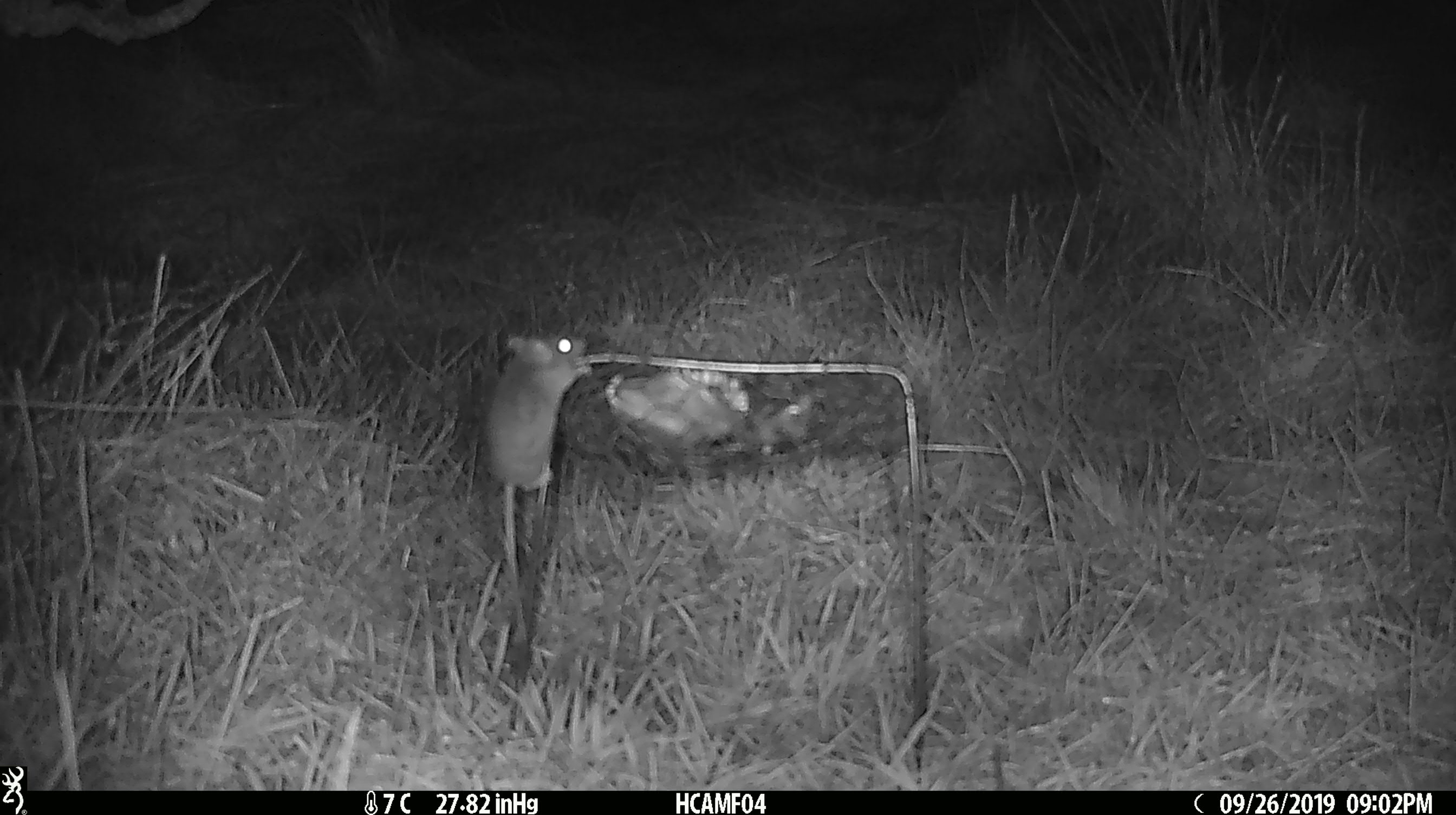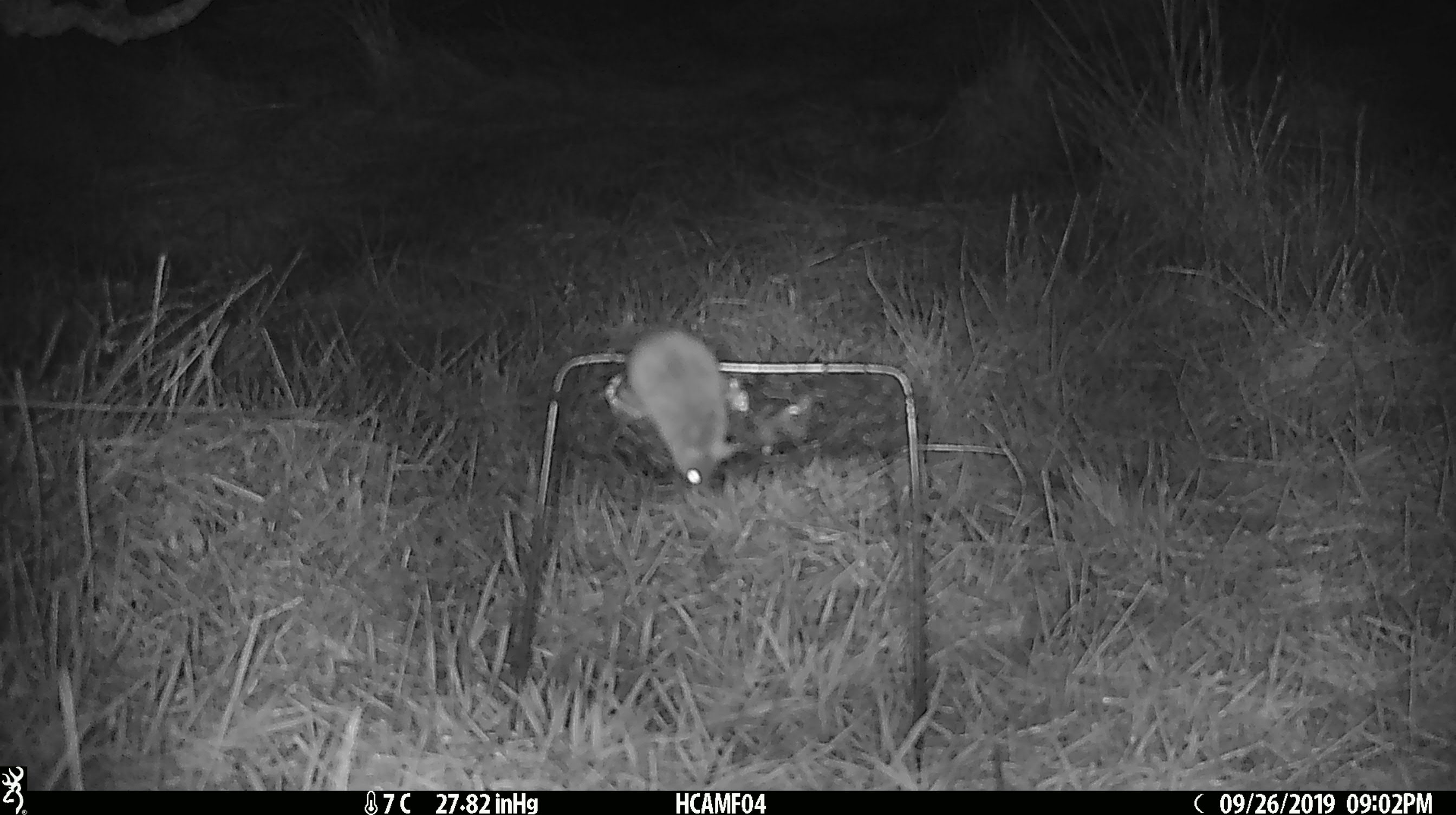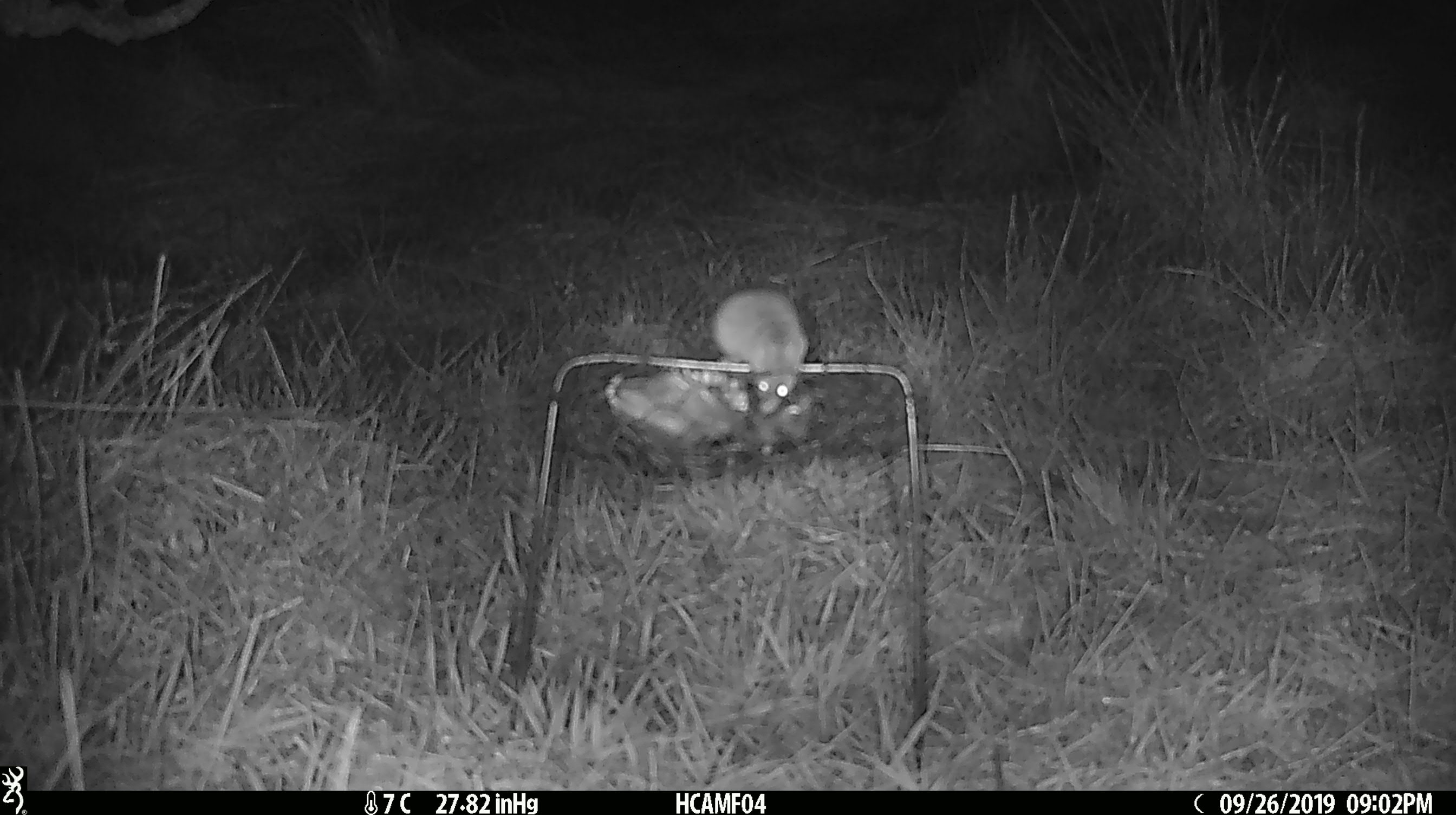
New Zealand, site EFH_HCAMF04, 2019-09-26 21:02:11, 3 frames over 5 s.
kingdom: Animalia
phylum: Chordata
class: Mammalia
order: Rodentia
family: Muridae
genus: Mus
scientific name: Mus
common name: mouse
Mouse (Mus).